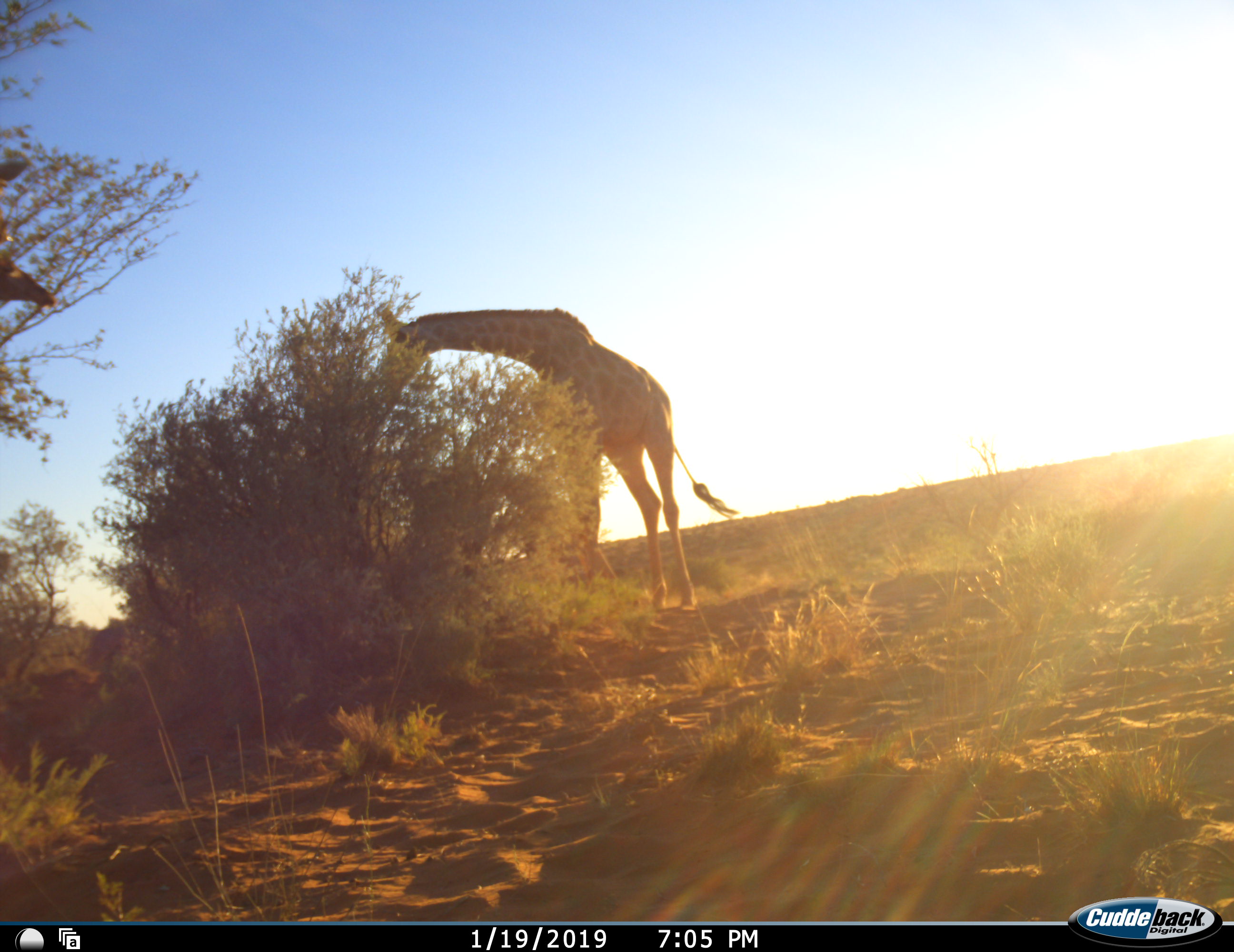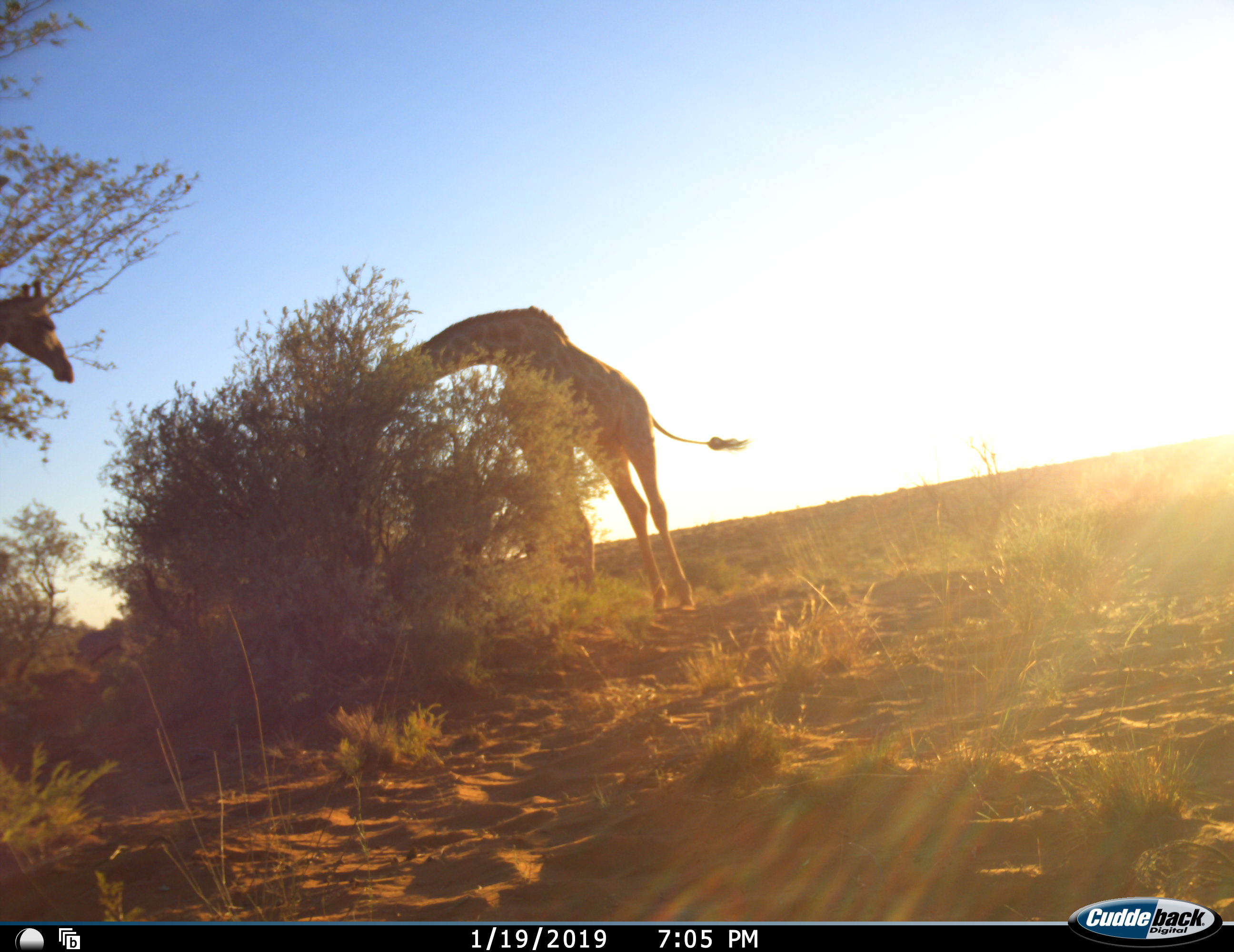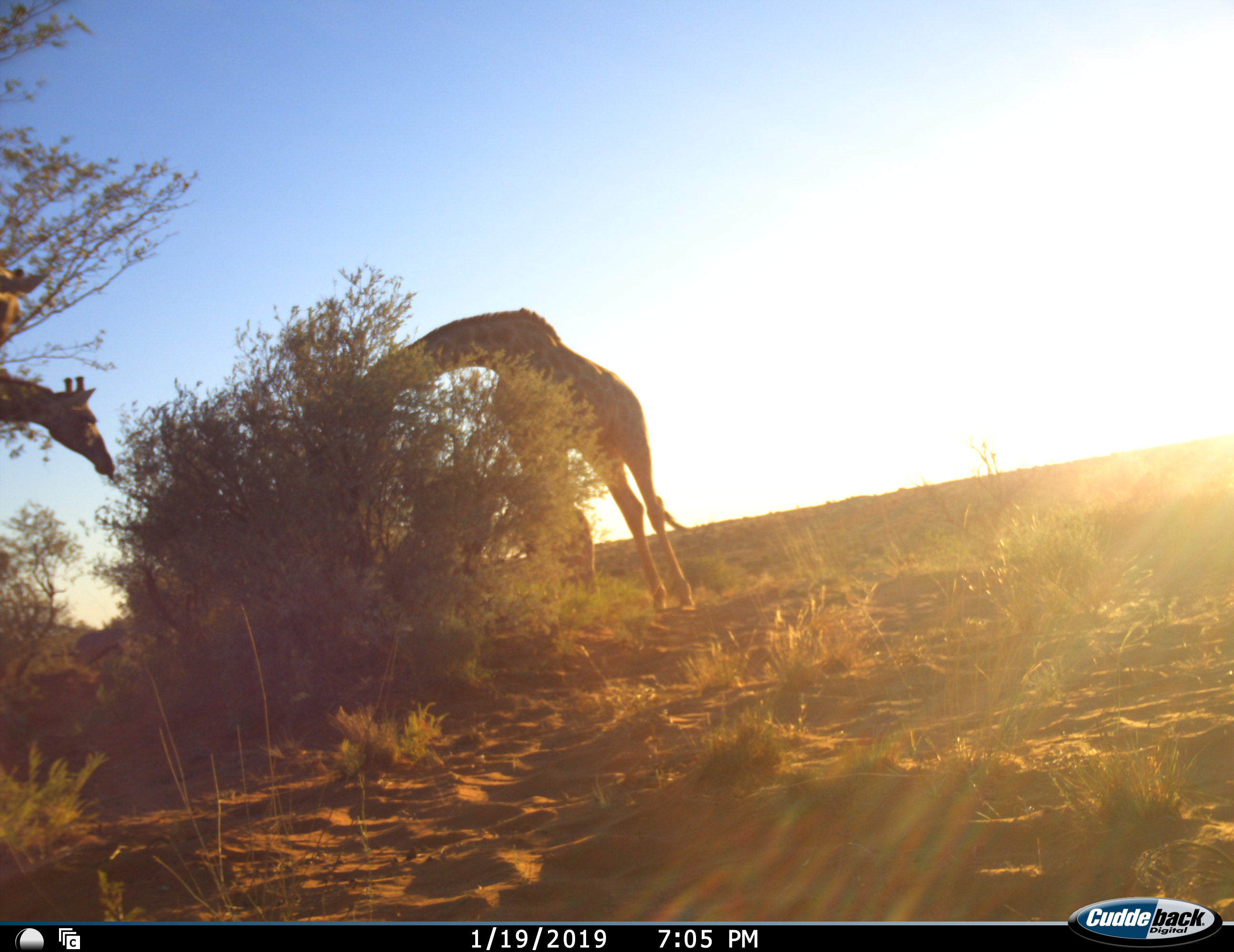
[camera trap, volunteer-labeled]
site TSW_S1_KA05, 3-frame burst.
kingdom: Animalia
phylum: Chordata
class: Mammalia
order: Artiodactyla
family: Giraffidae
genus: Giraffa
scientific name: Giraffa camelopardalis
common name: giraffe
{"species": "giraffe (Giraffa camelopardalis)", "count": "3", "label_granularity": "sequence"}